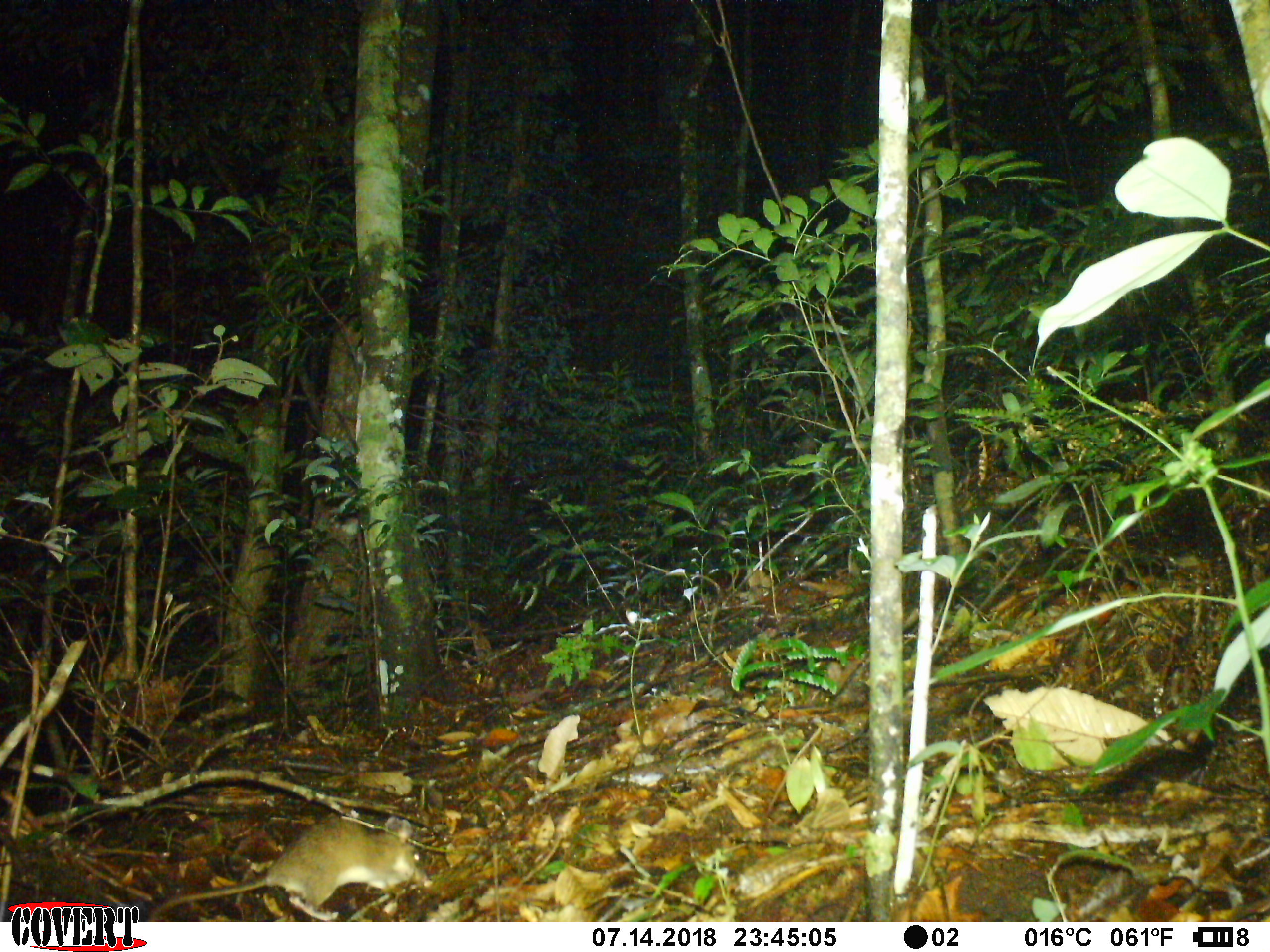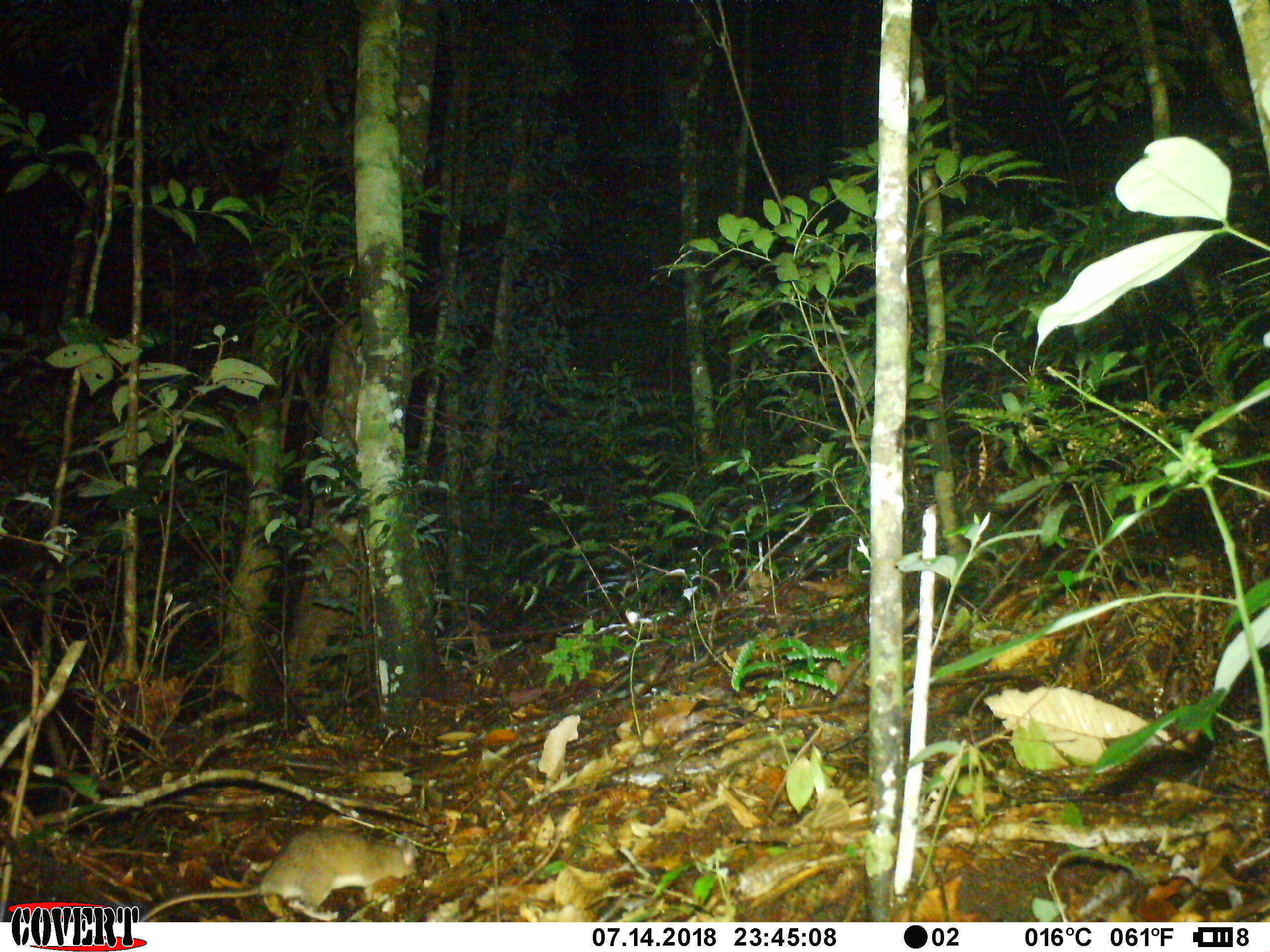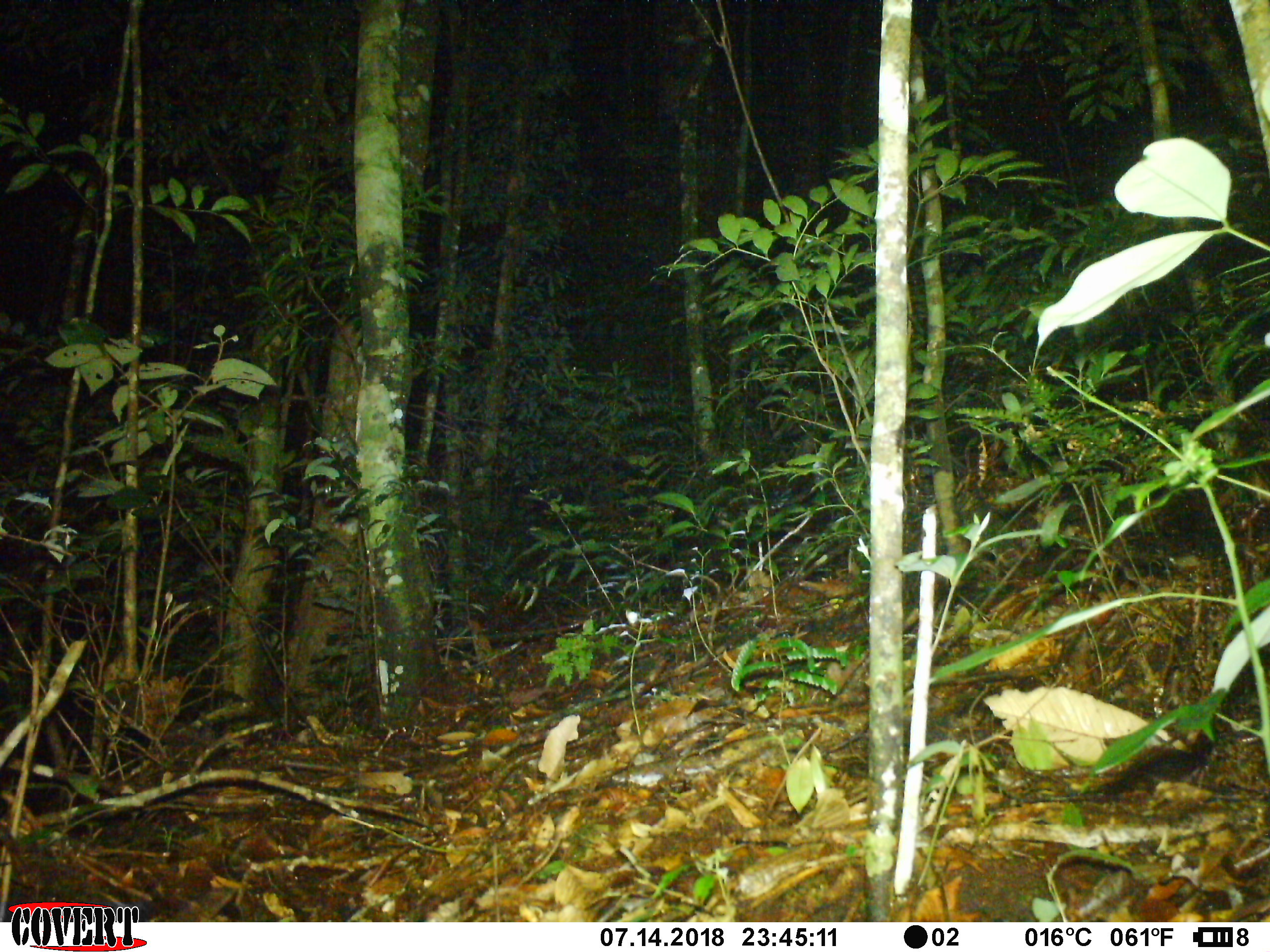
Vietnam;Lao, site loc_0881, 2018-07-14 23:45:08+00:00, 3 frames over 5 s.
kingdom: Animalia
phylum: Chordata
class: Mammalia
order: Rodentia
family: Muridae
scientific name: Muridae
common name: old-world mice and rats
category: unidentified murid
Unidentified murid (old-world mice and rats) (Muridae). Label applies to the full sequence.